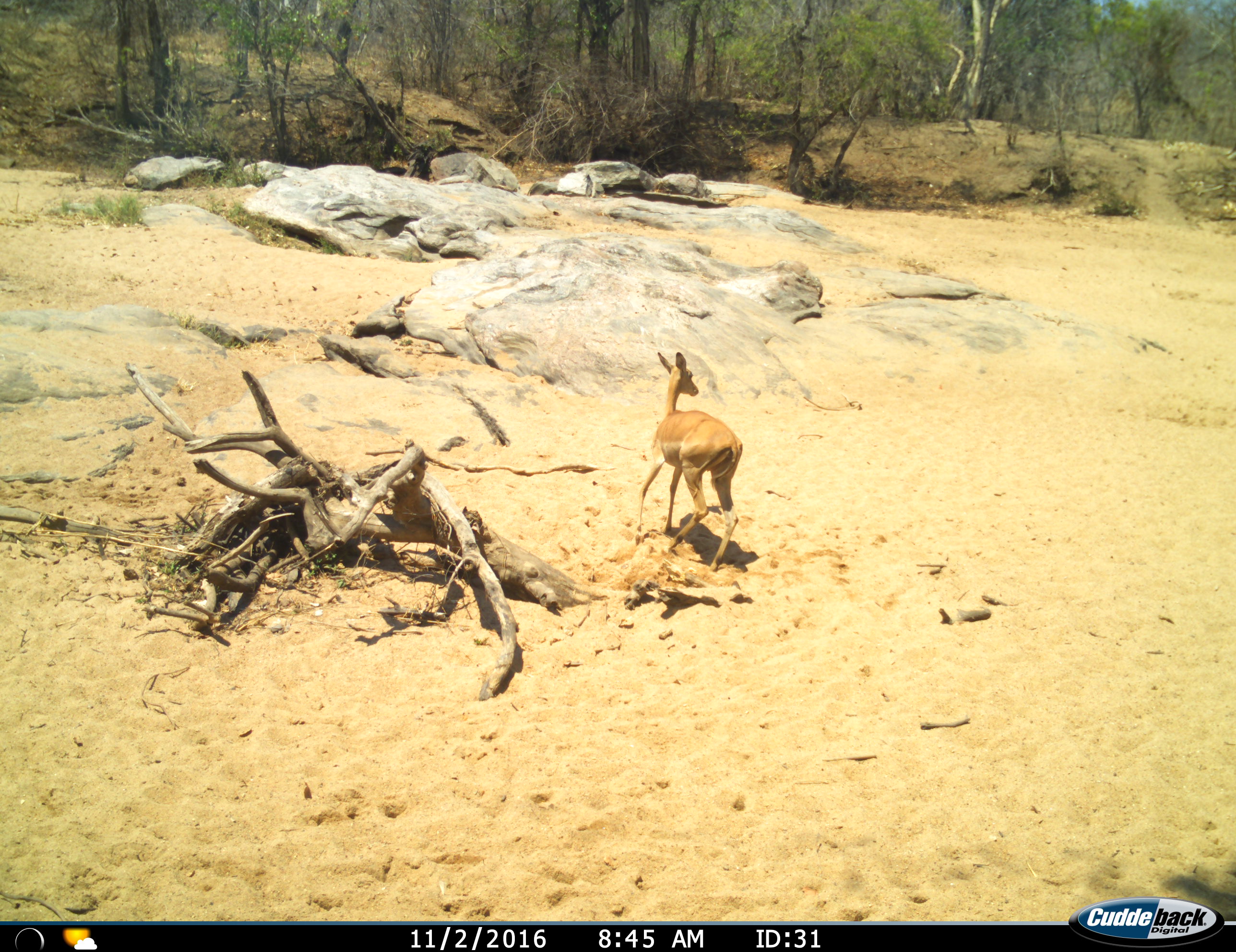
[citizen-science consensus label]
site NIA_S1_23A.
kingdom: Animalia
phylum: Chordata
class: Mammalia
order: Artiodactyla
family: Bovidae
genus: Aepyceros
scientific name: Aepyceros melampus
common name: impala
Impala (Aepyceros melampus), count 1. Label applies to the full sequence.